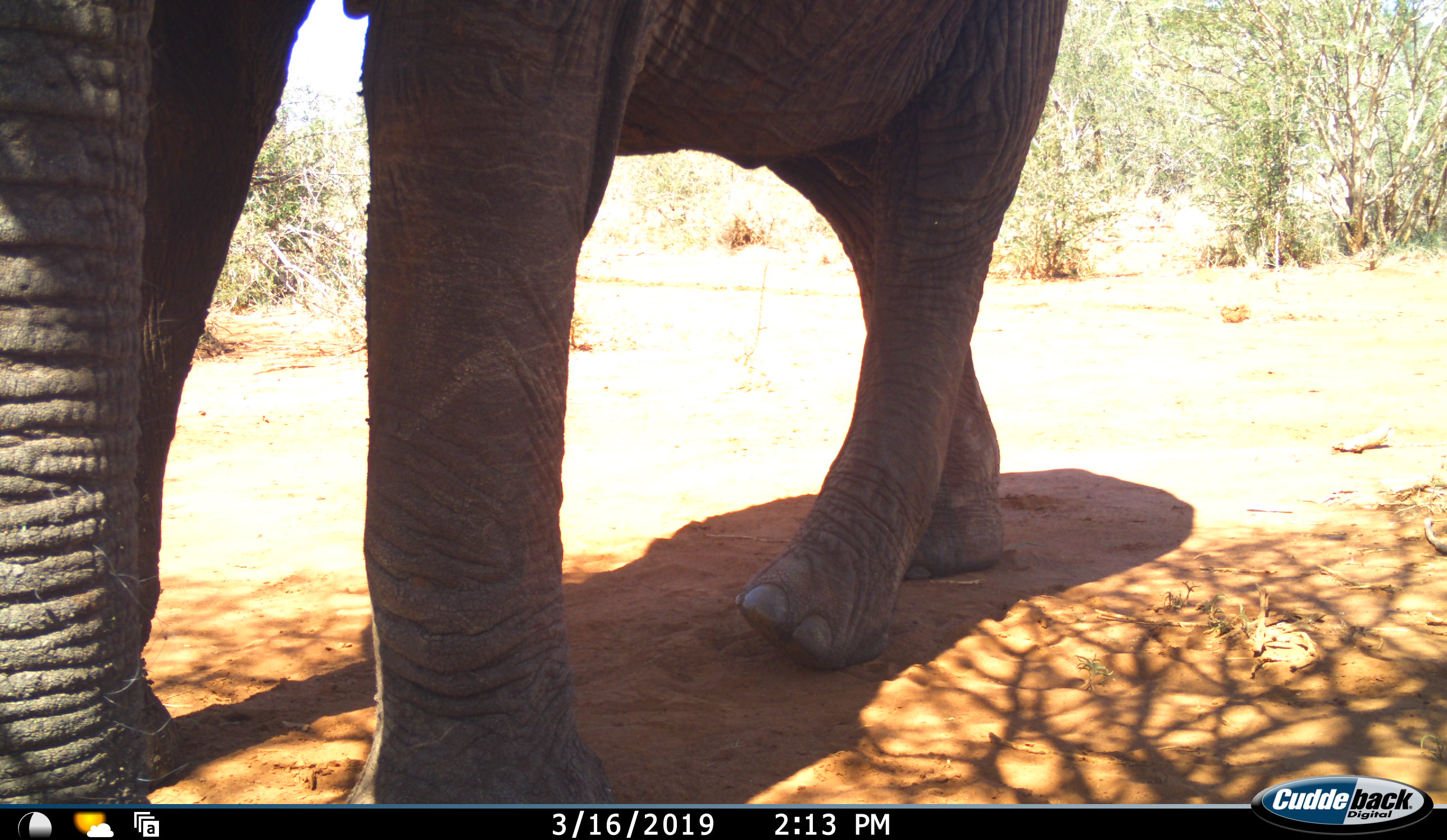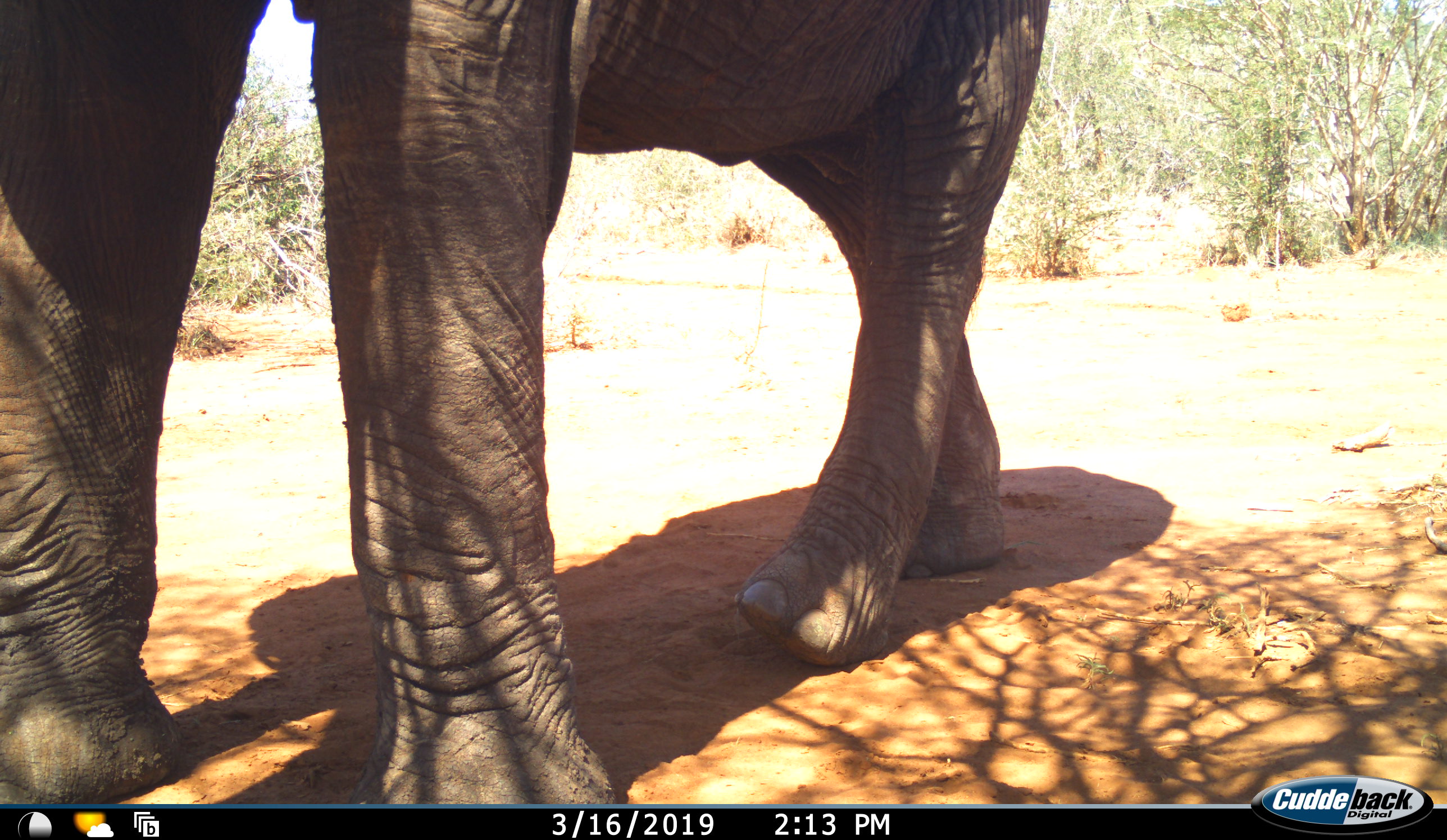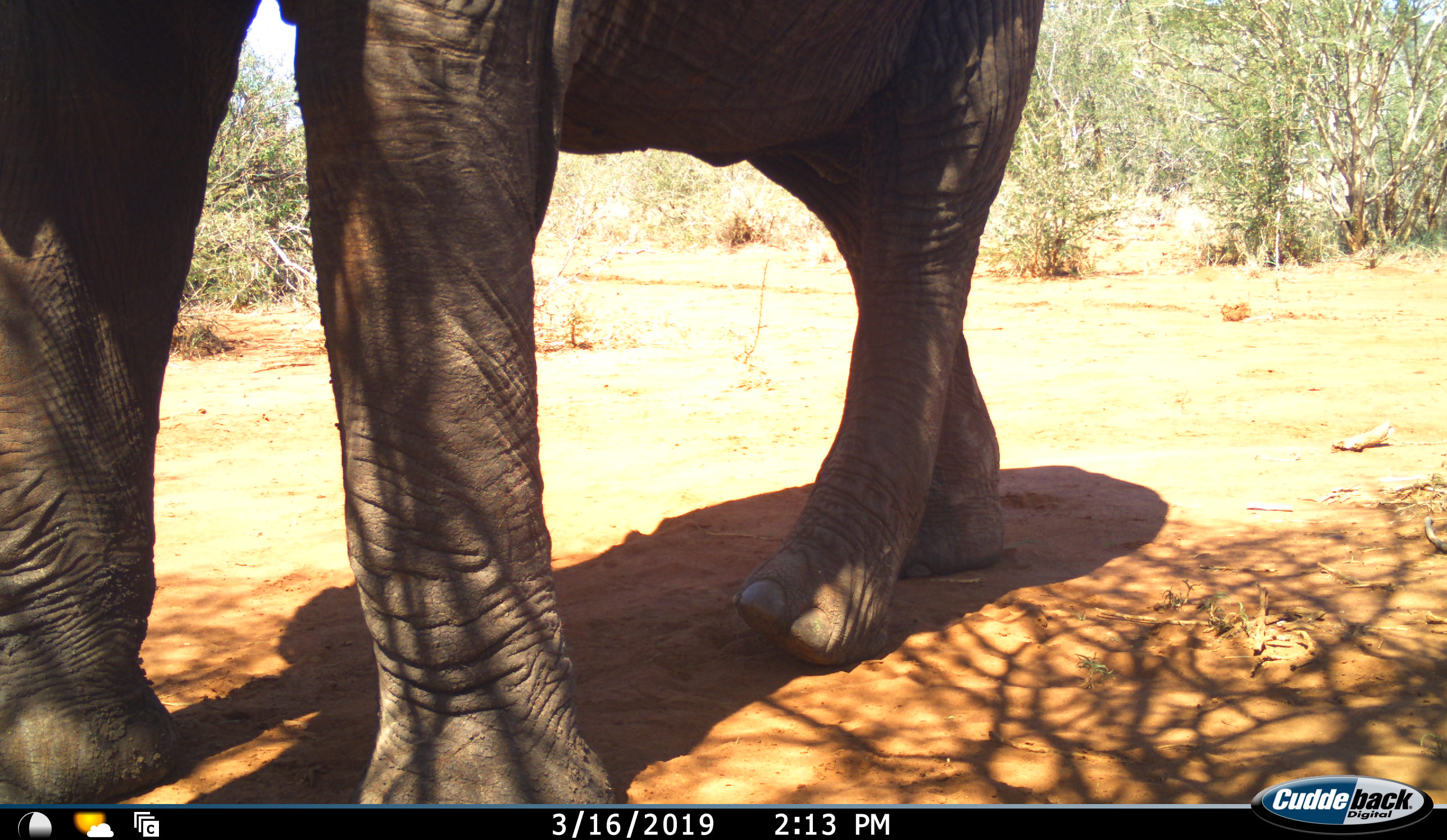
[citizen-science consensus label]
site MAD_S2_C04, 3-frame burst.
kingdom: Animalia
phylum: Chordata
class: Mammalia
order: Proboscidea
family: Elephantidae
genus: Loxodonta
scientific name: Loxodonta africana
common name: african bush elephant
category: elephant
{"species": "elephant (african bush elephant) (Loxodonta africana)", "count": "1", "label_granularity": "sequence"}